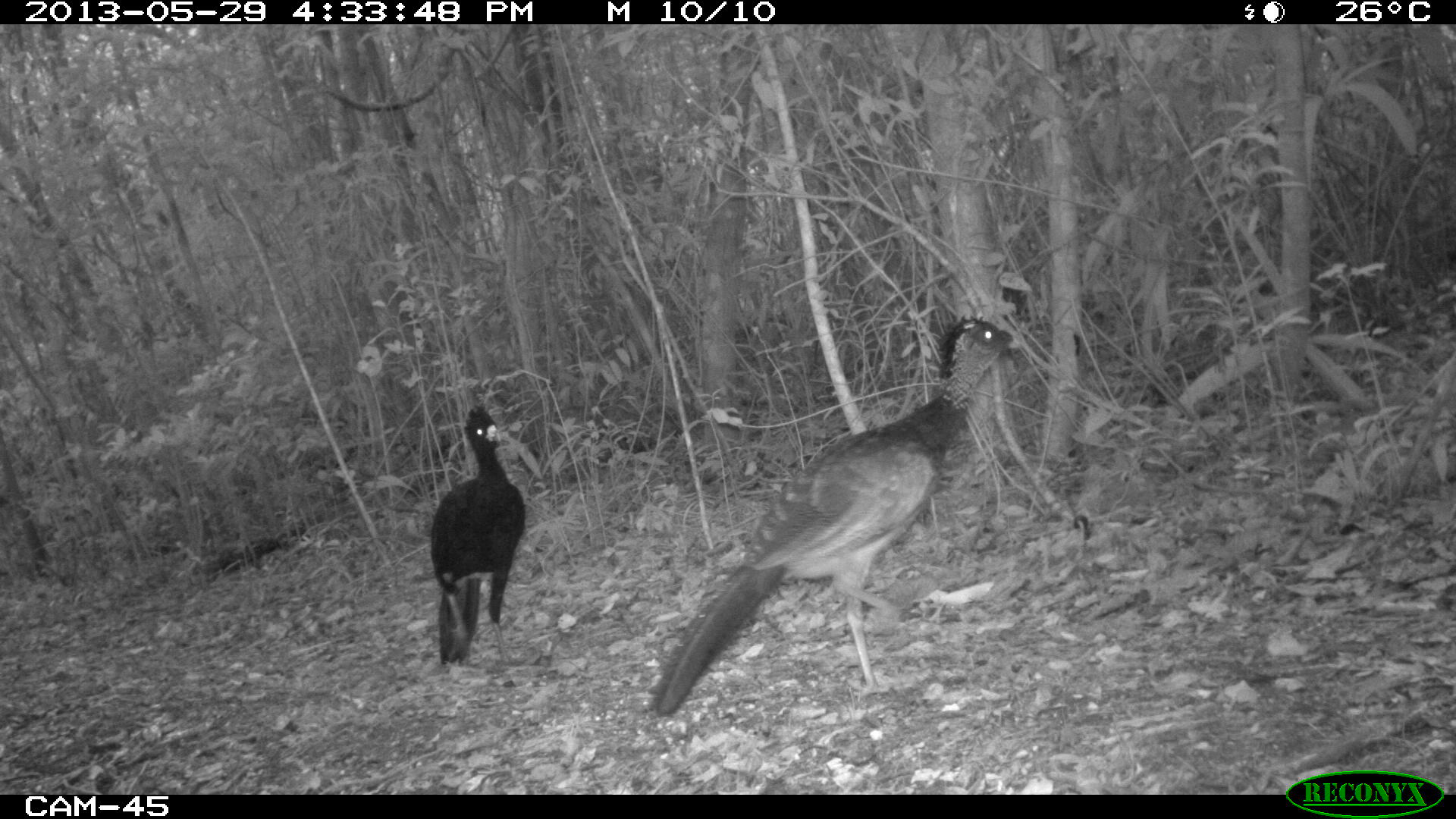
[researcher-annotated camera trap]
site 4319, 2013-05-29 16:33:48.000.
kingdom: Animalia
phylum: Chordata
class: Aves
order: Galliformes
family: Cracidae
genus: Crax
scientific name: Crax rubra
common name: great curassow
Crax rubra (great curassow), count 2.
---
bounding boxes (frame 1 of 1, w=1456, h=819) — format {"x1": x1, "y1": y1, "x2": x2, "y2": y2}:
crax rubra: {"x1": 644, "y1": 310, "x2": 1027, "y2": 716}; {"x1": 427, "y1": 402, "x2": 525, "y2": 665}